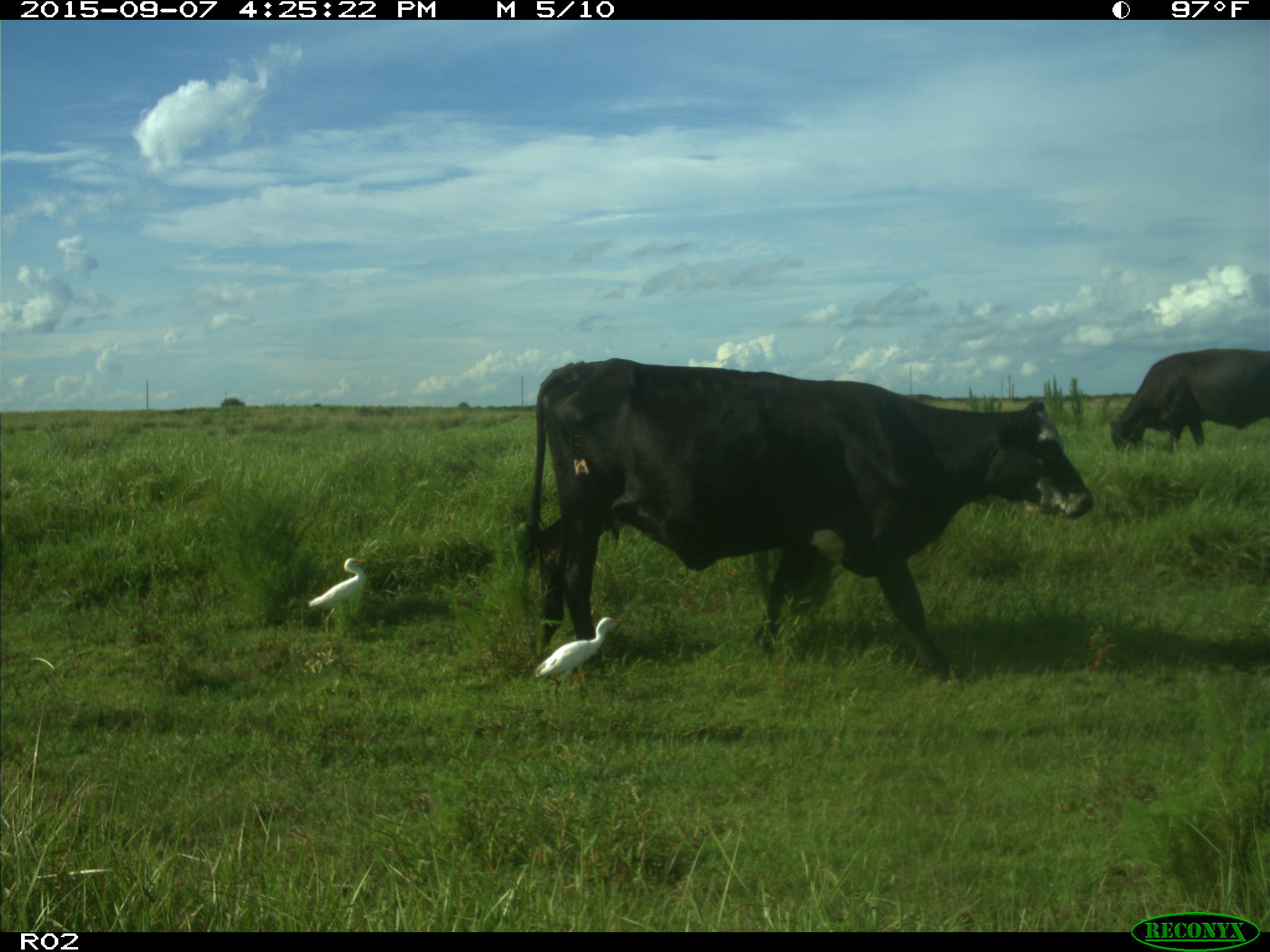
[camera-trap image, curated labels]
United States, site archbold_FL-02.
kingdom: Animalia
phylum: Chordata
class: Mammalia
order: Artiodactyla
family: Bovidae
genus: Bos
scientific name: Bos taurus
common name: domestic cow